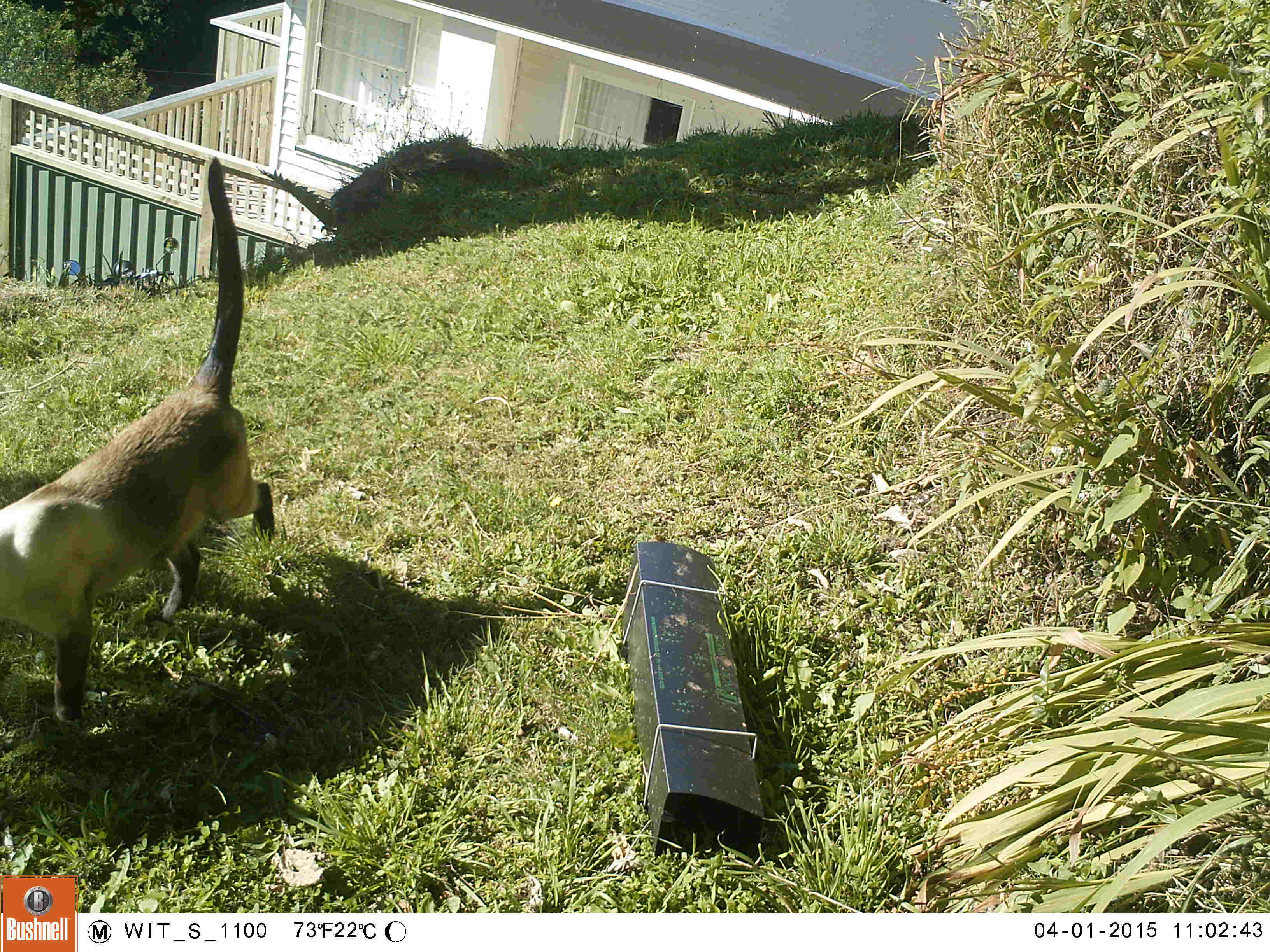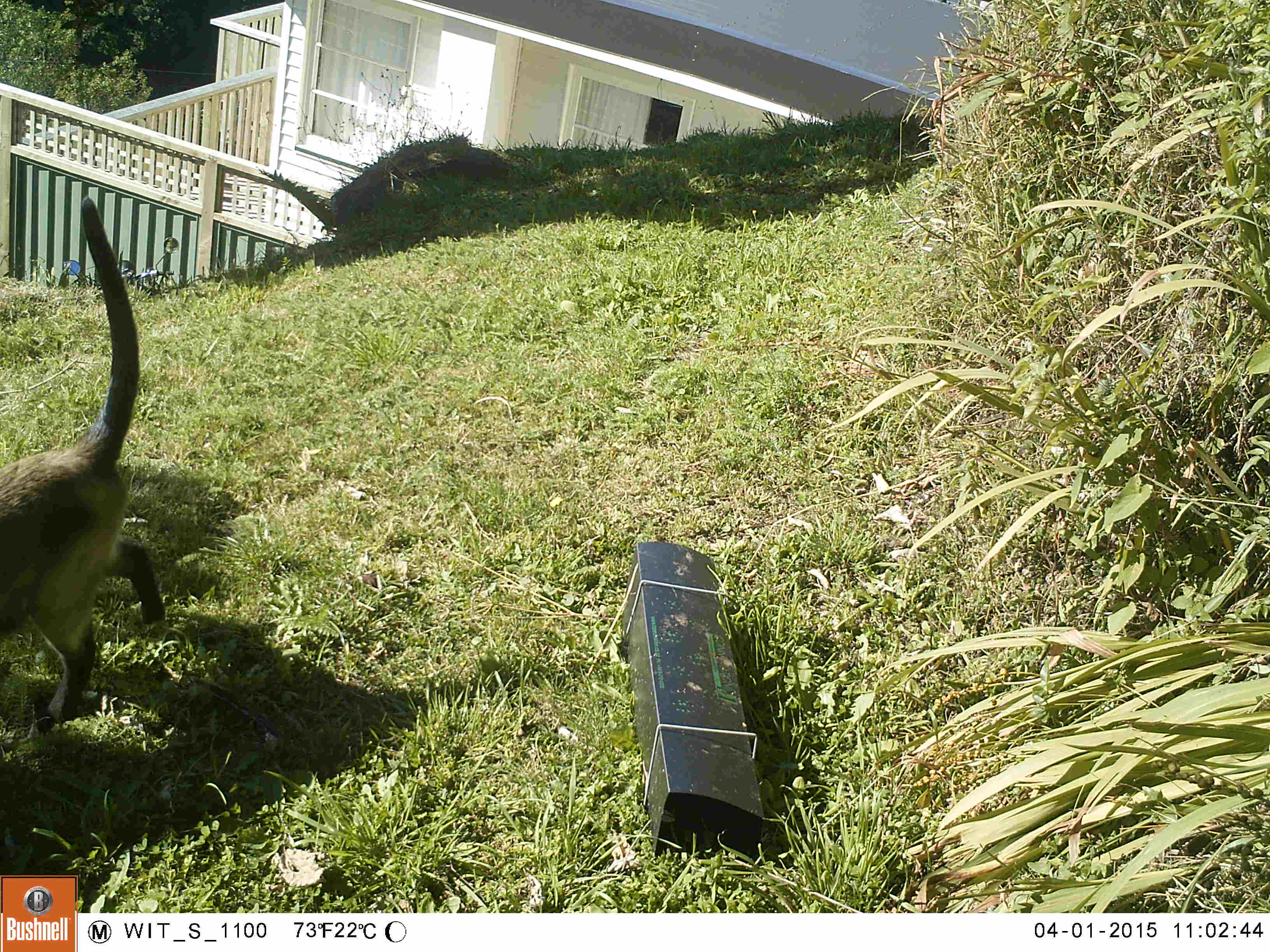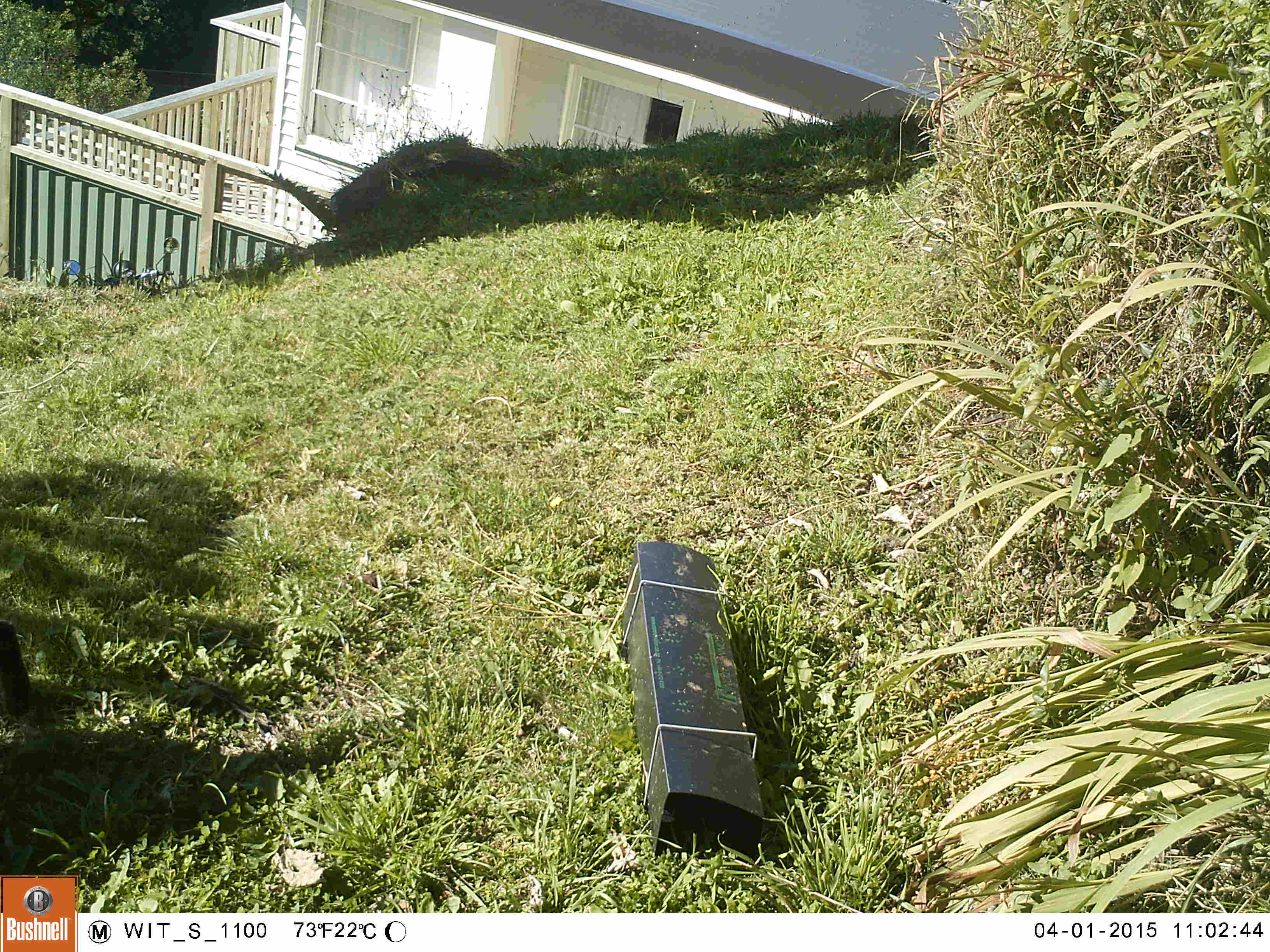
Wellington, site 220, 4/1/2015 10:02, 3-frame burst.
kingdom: Animalia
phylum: Chordata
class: Mammalia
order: Carnivora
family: Felidae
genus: Felis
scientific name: Felis catus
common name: cat